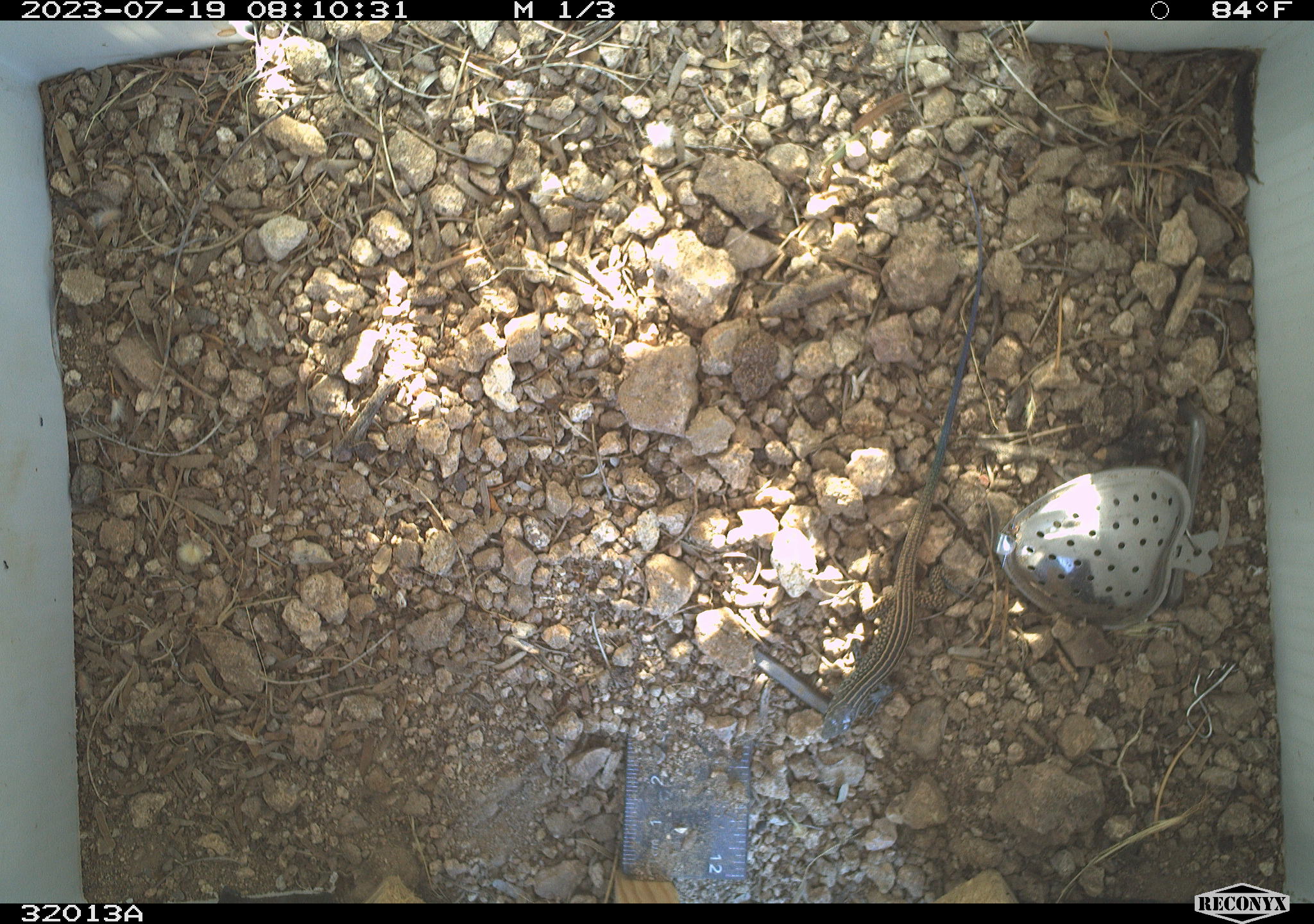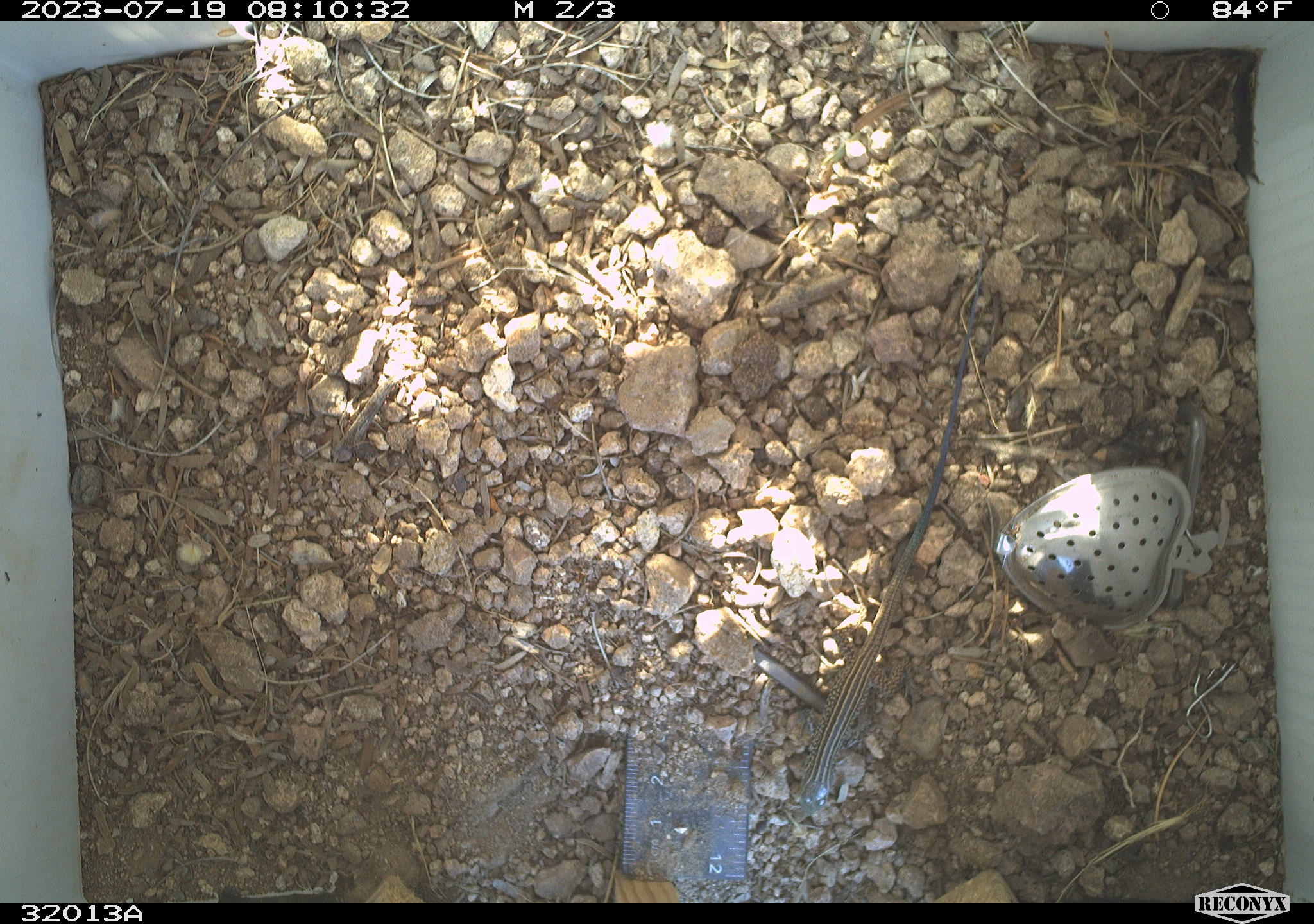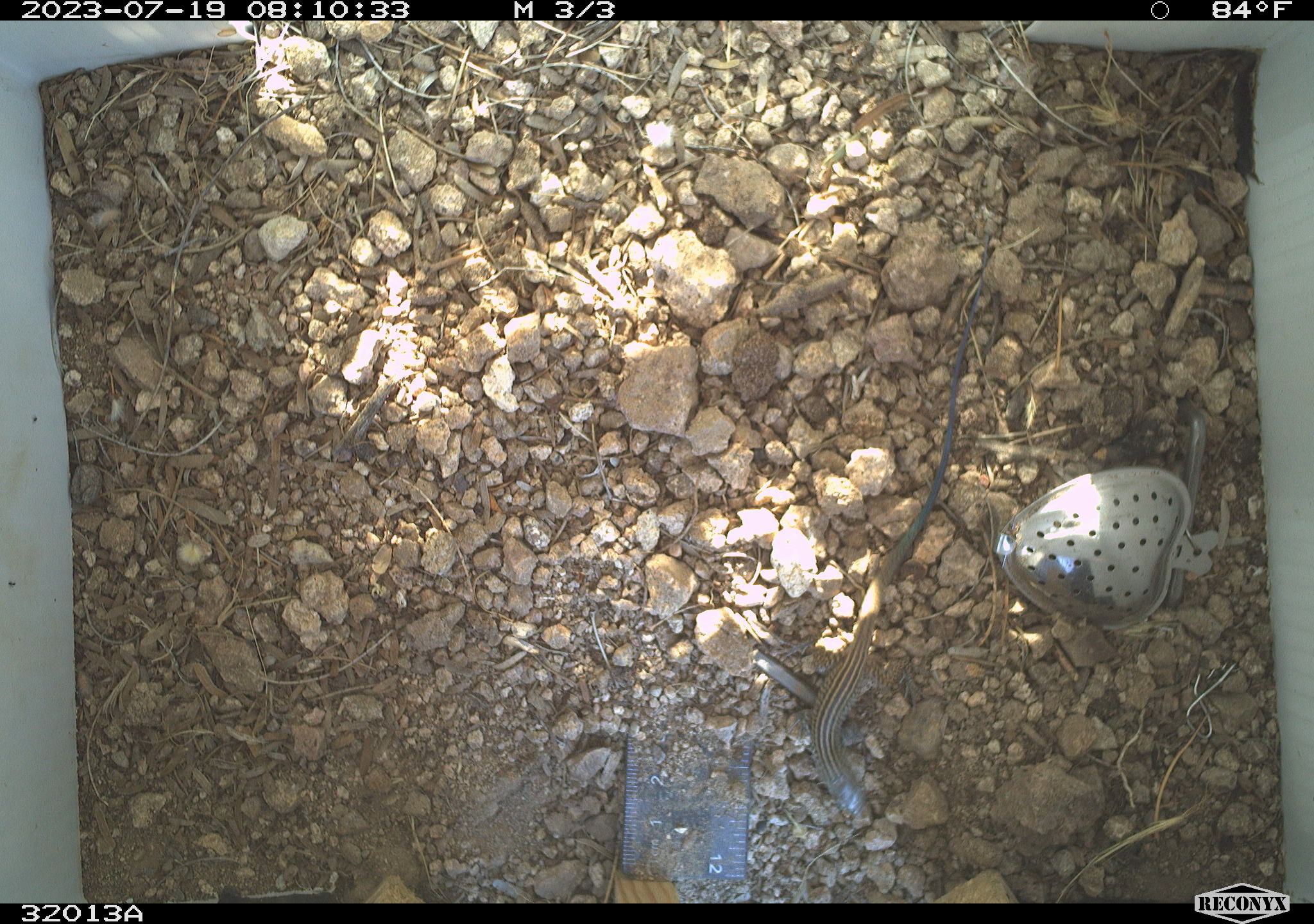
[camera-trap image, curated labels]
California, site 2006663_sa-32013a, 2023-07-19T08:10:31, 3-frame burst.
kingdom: Animalia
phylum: Chordata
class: Reptilia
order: Squamata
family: Teiidae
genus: Aspidoscelis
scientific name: Aspidoscelis tigris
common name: western whiptail